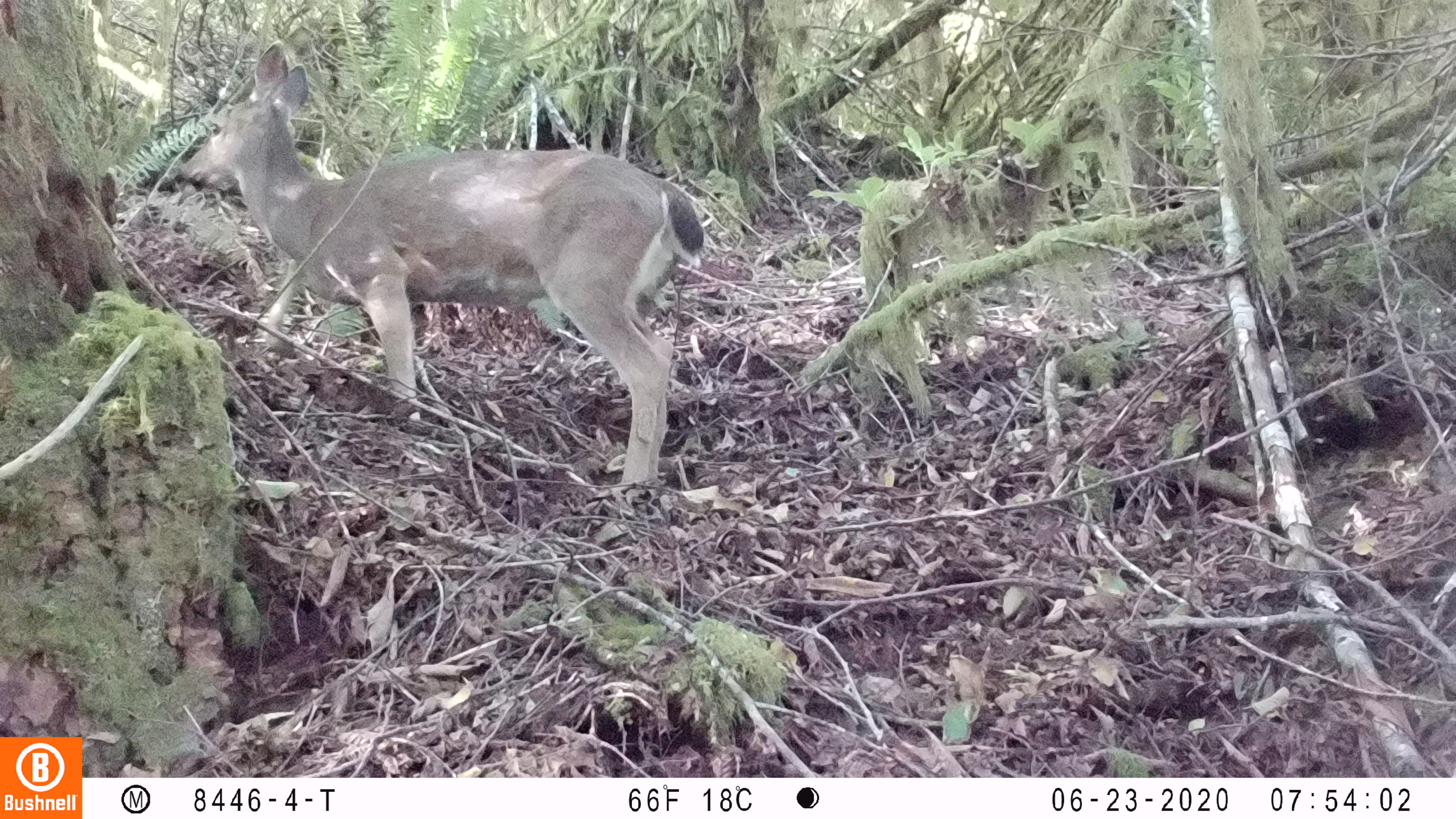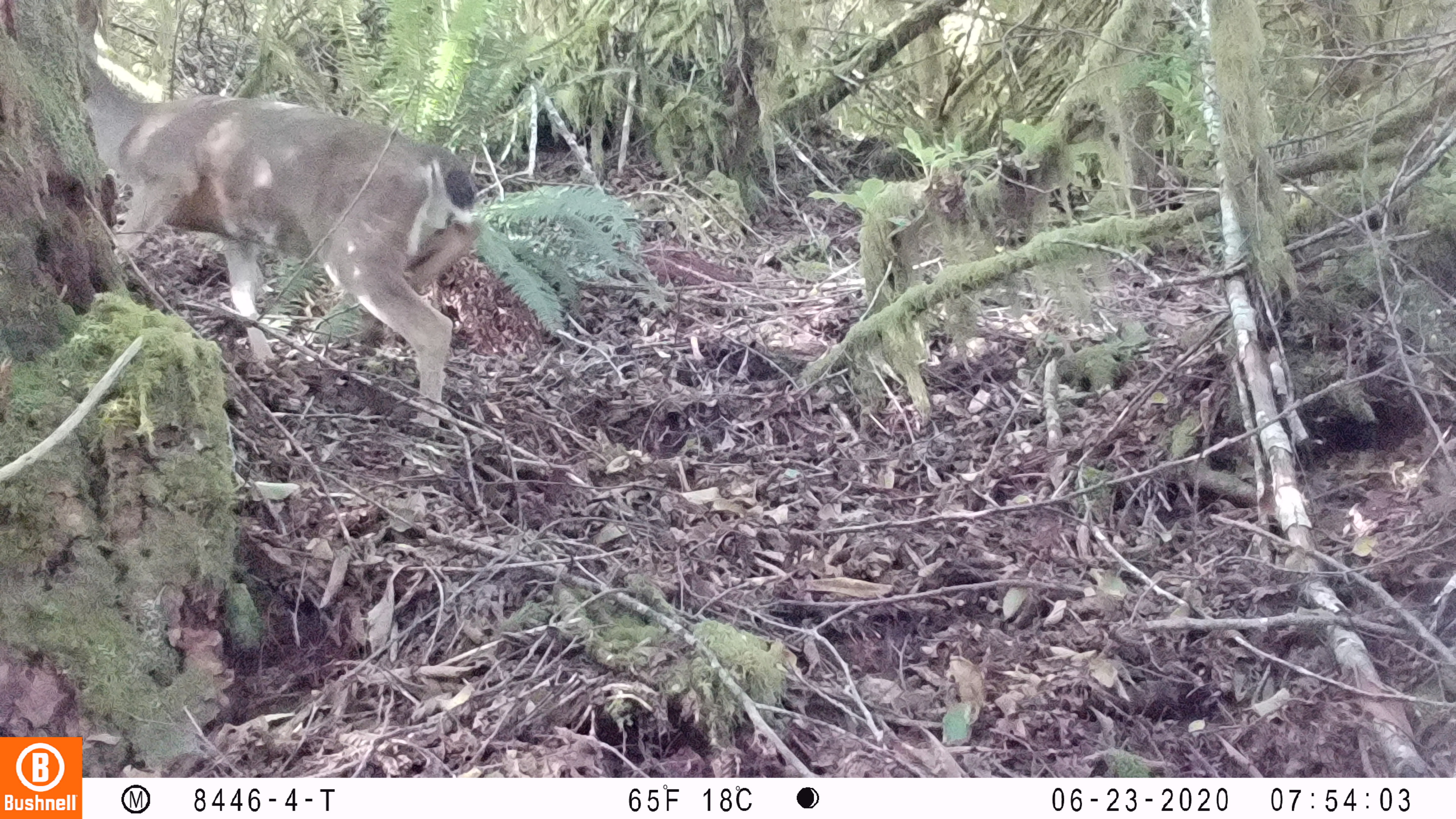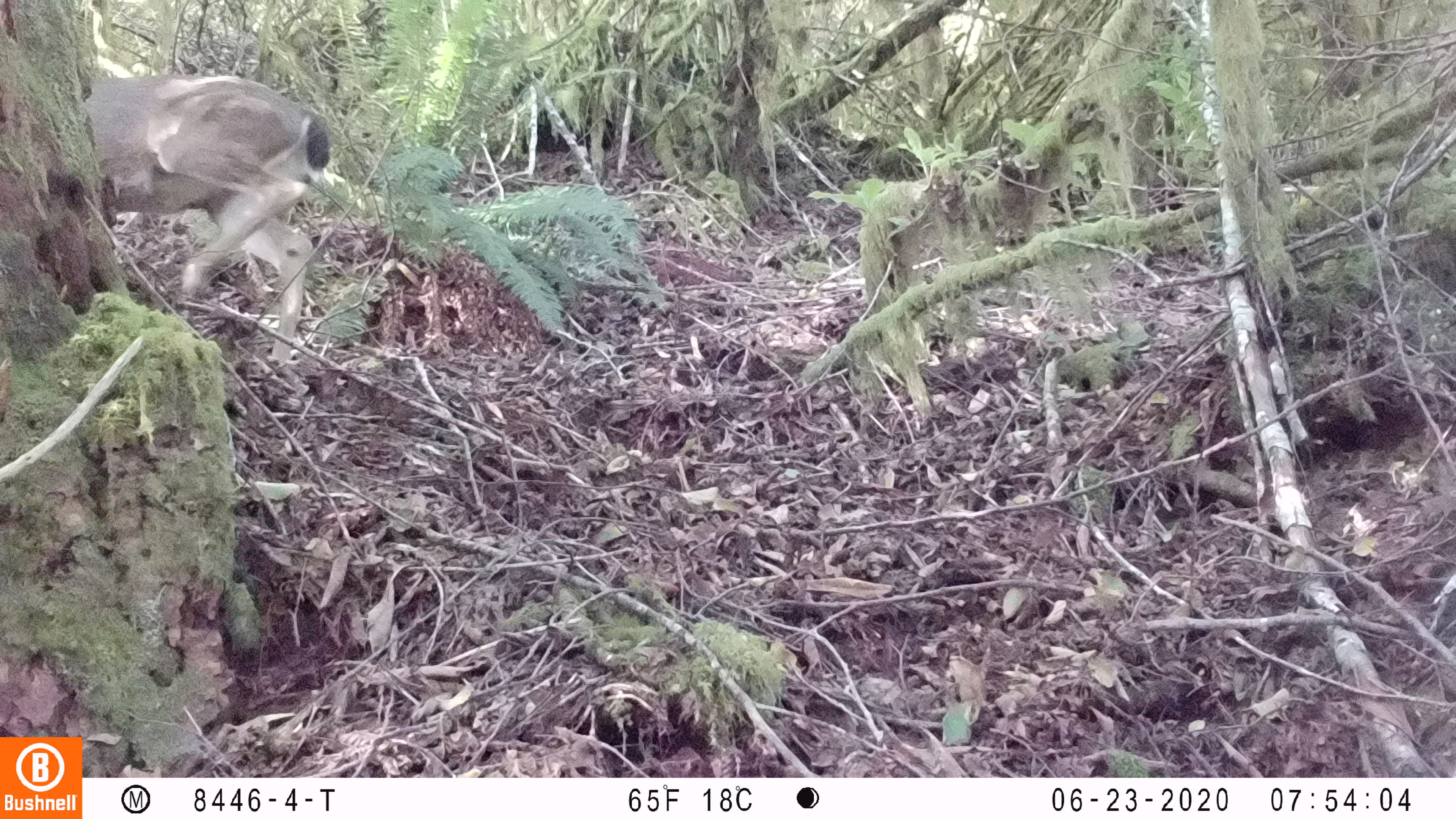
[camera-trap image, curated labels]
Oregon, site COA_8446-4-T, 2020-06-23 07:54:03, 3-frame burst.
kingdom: Animalia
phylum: Chordata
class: Mammalia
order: Artiodactyla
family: Cervidae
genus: Odocoileus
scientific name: Odocoileus hemionus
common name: black-tailed deer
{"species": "black-tailed deer (Odocoileus hemionus)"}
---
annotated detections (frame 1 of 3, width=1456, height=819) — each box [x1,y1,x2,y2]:
black-tailed deer: [162,40,708,501]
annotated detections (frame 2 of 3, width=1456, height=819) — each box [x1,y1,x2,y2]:
black-tailed deer: [91,59,482,425]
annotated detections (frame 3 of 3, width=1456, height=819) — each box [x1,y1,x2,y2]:
black-tailed deer: [93,57,336,368]